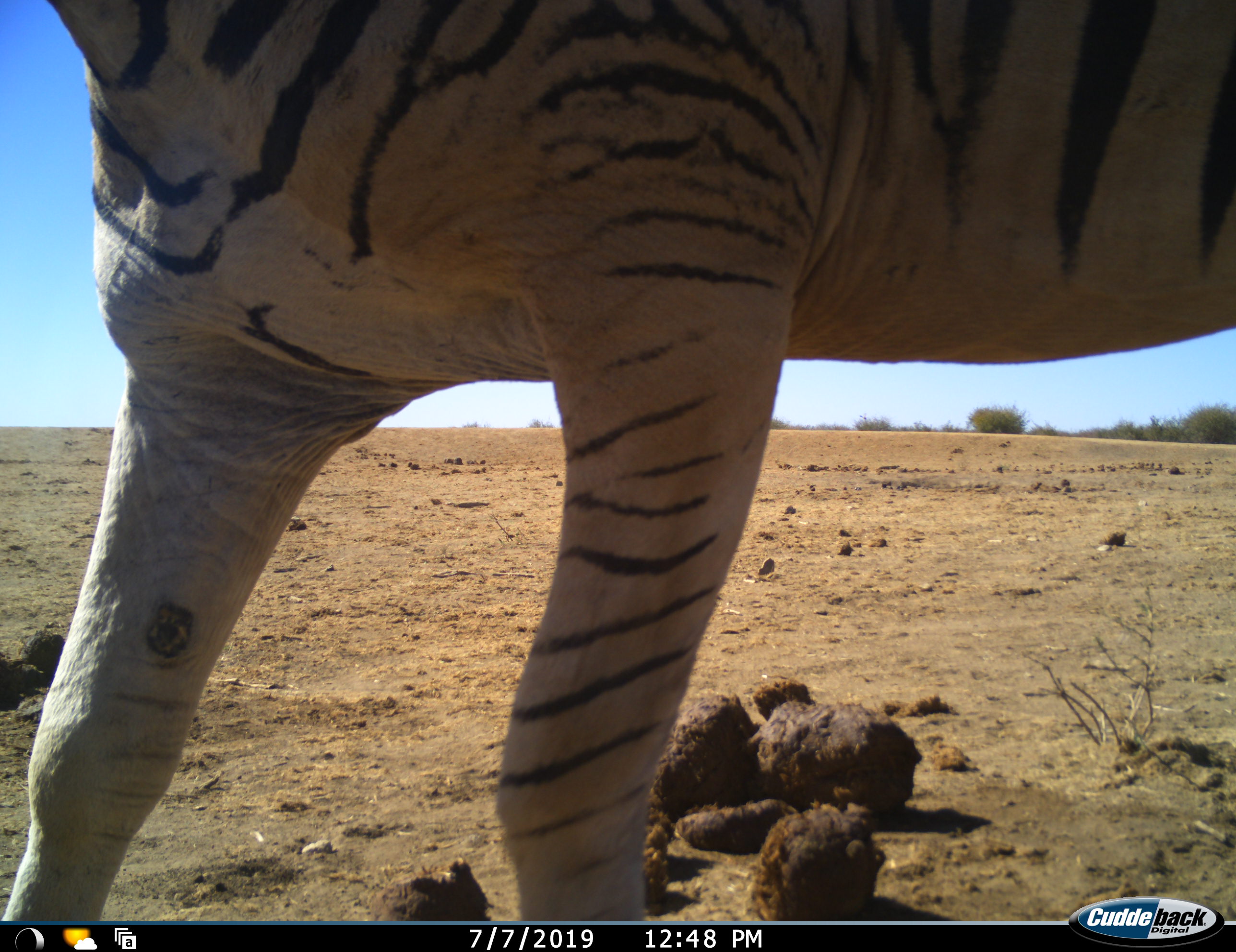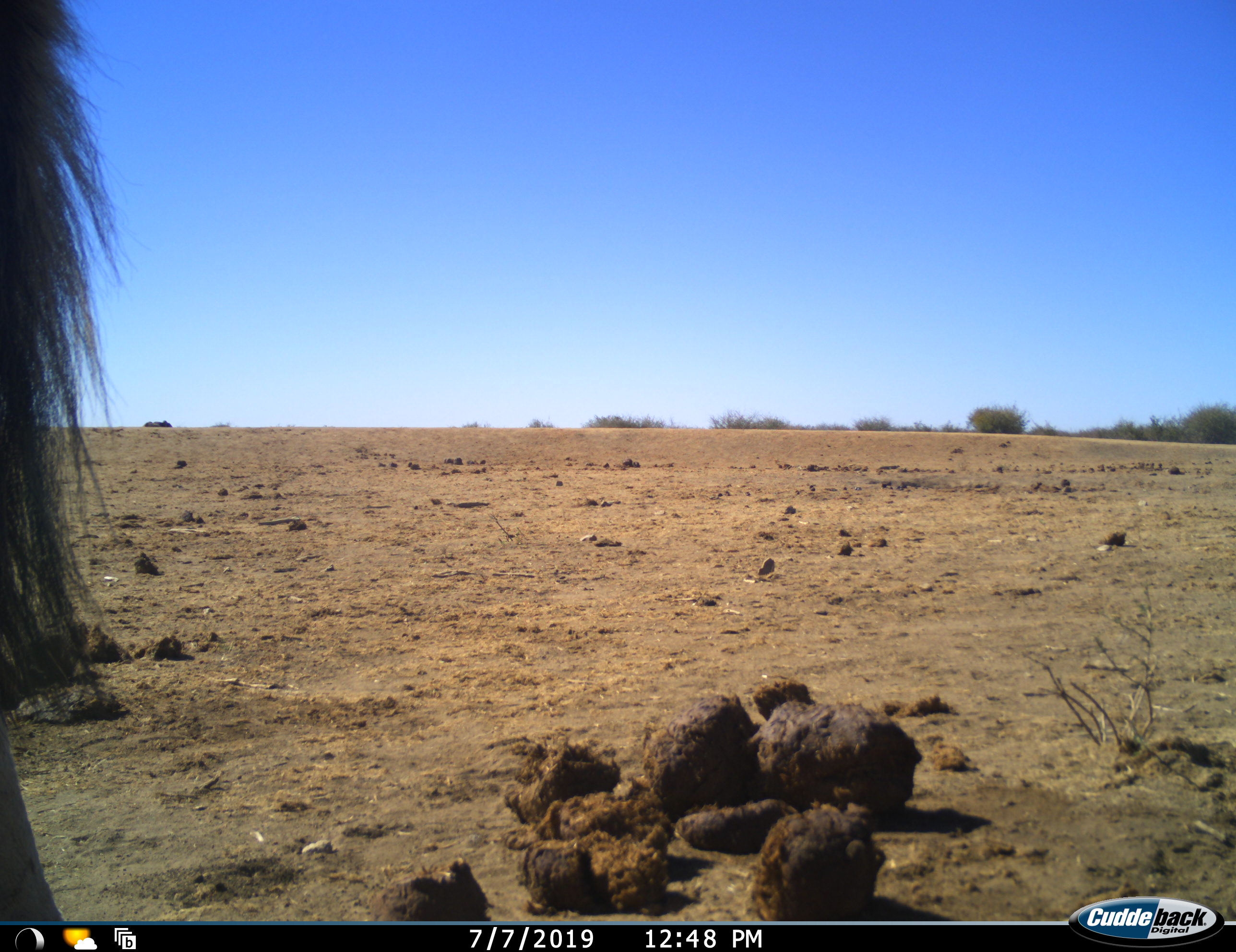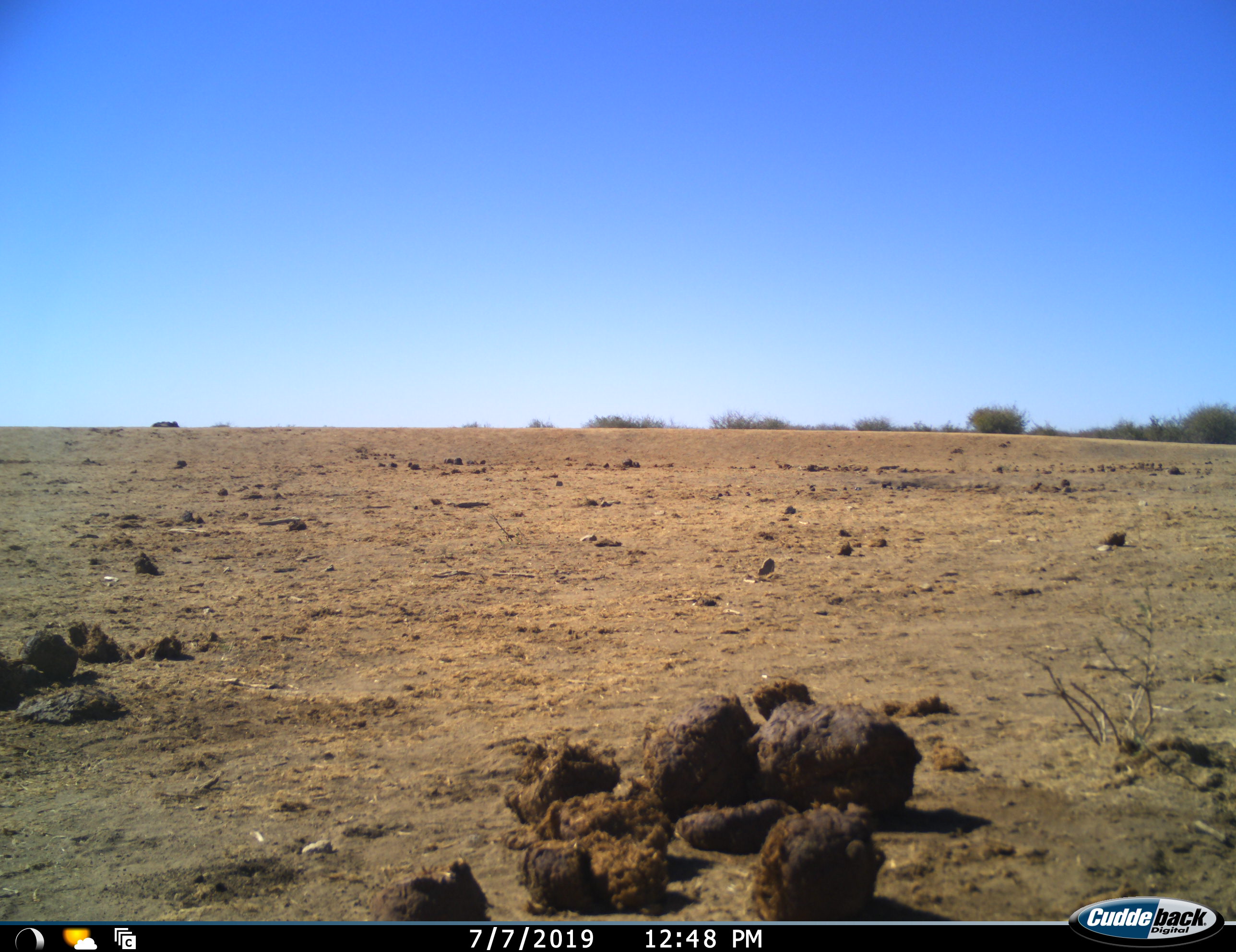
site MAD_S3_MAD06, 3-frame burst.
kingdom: Animalia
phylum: Chordata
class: Mammalia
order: Perissodactyla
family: Equidae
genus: Equus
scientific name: Equus quagga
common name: plains zebra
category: zebraplains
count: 1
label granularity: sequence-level